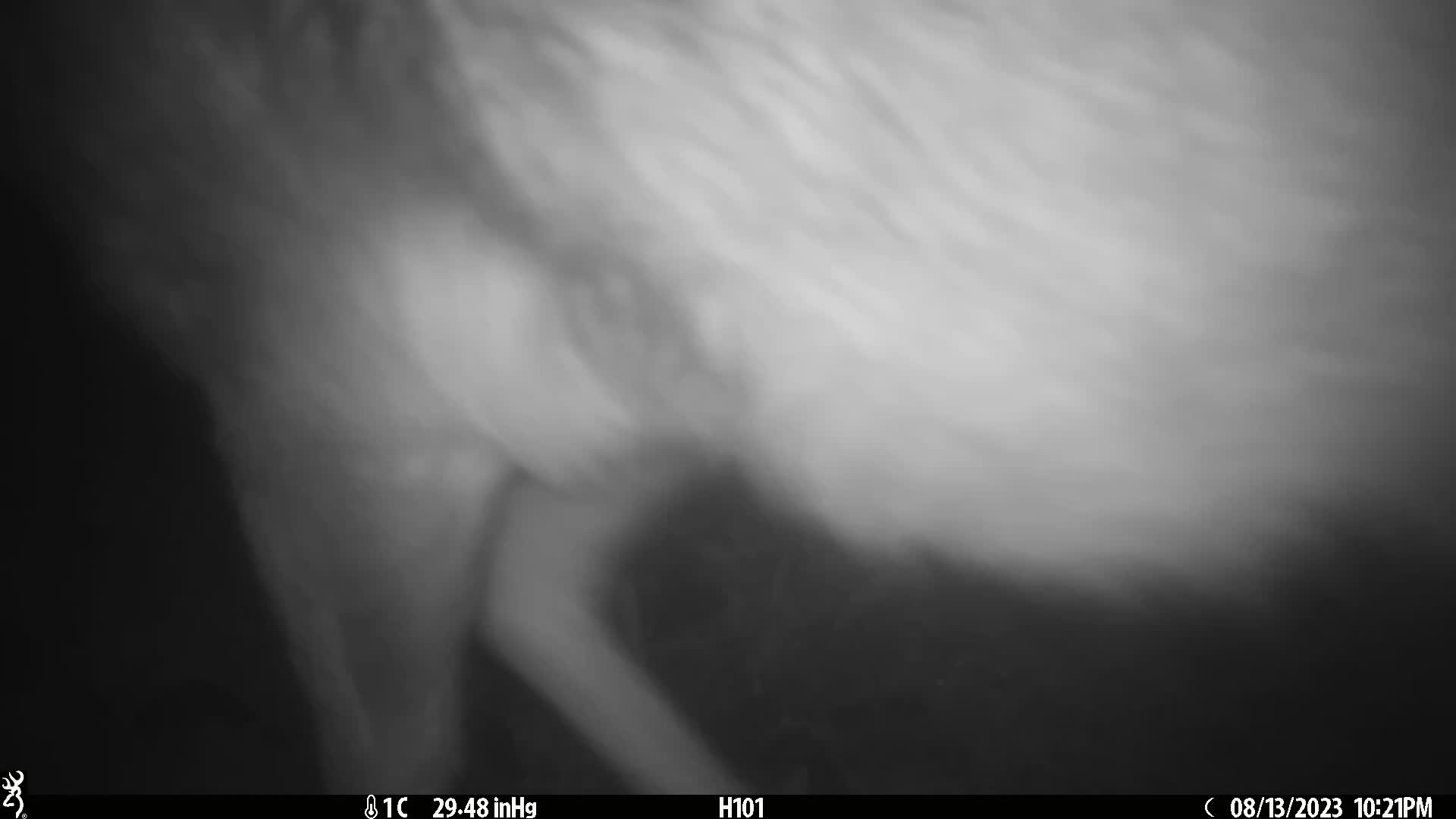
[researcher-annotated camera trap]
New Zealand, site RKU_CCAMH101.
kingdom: Animalia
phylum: Chordata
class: Mammalia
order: Artiodactyla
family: Cervidae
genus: Odocoileus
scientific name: Odocoileus virginianus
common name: white-tailed deer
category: white tailed deer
White tailed deer (white-tailed deer) (Odocoileus virginianus).